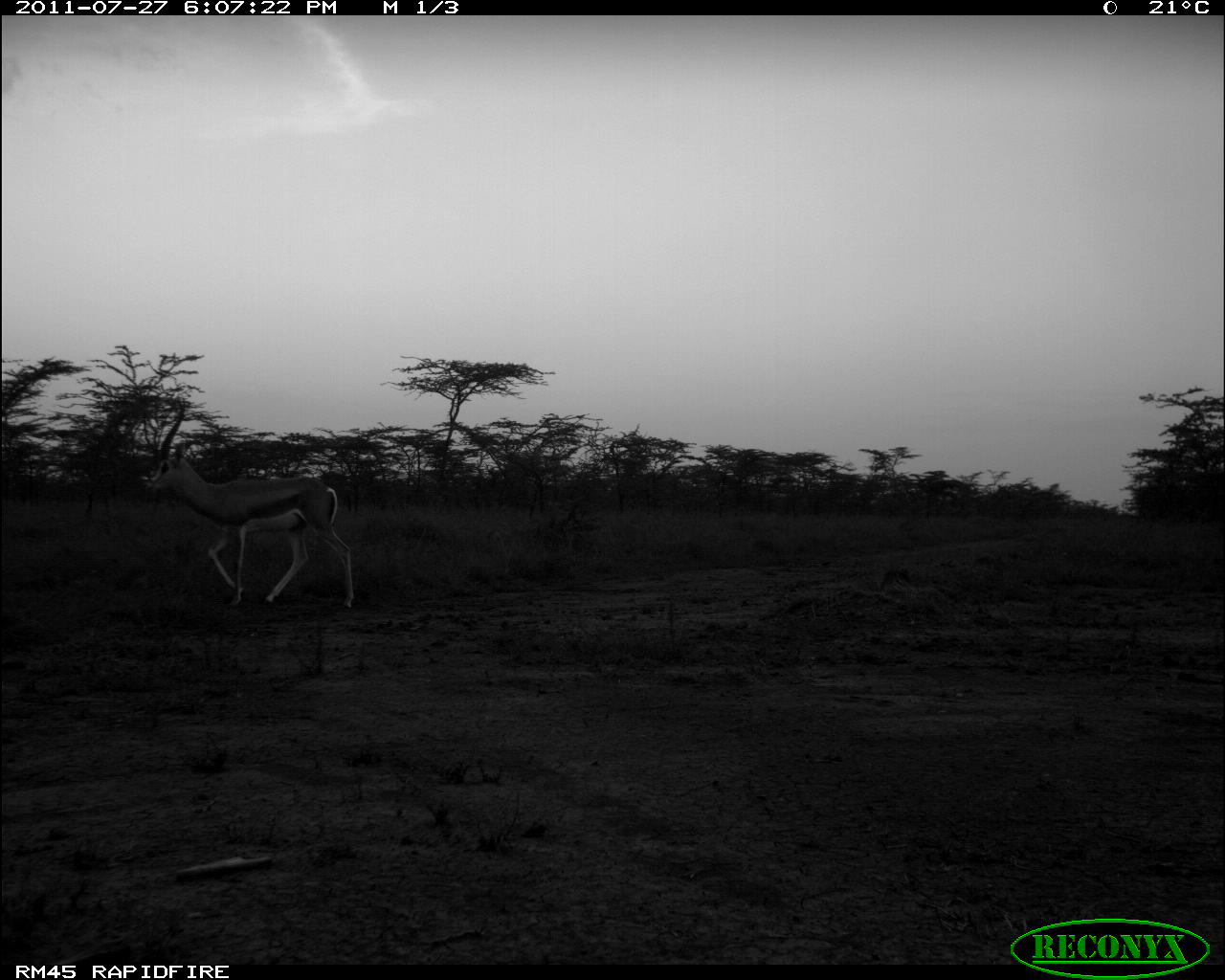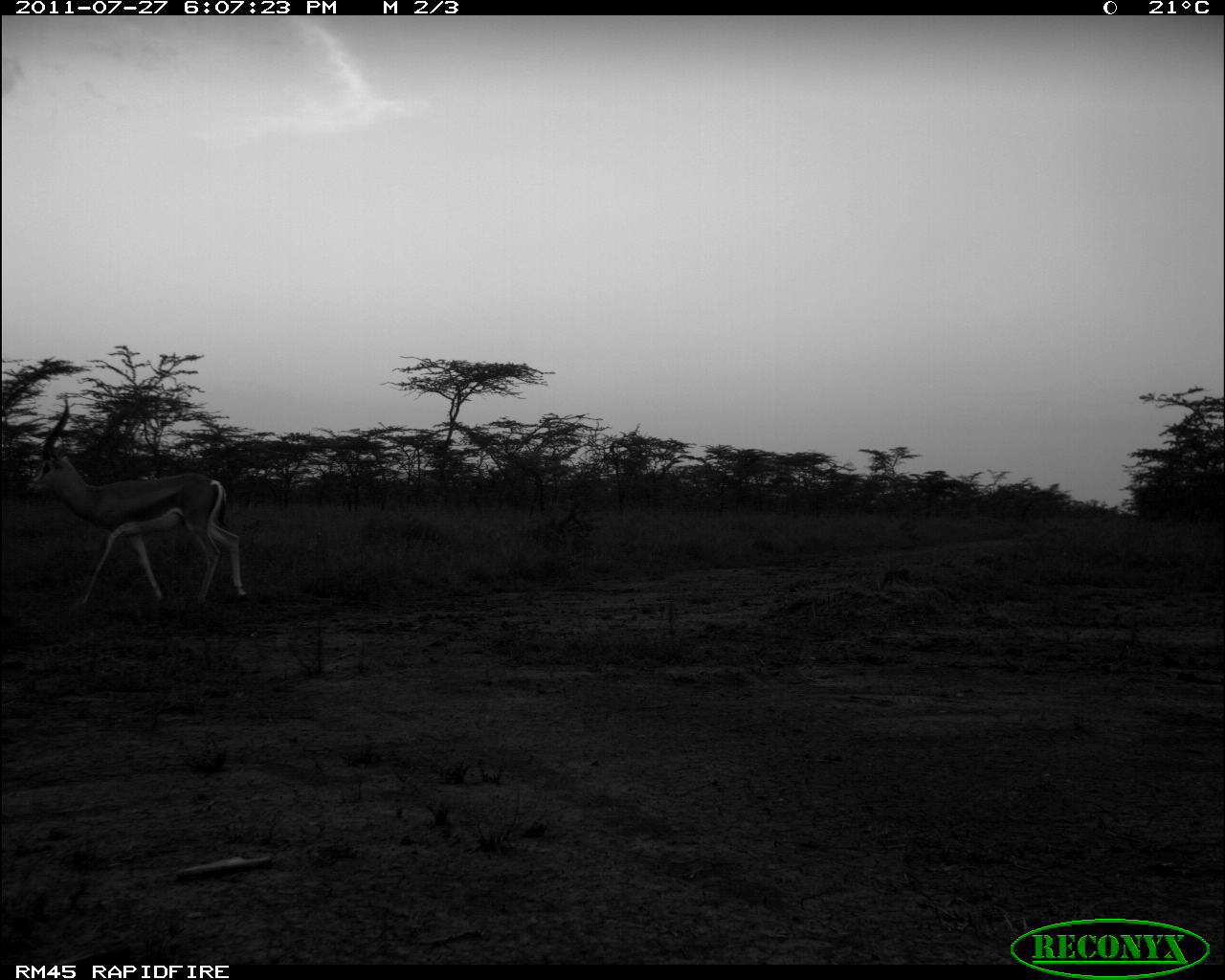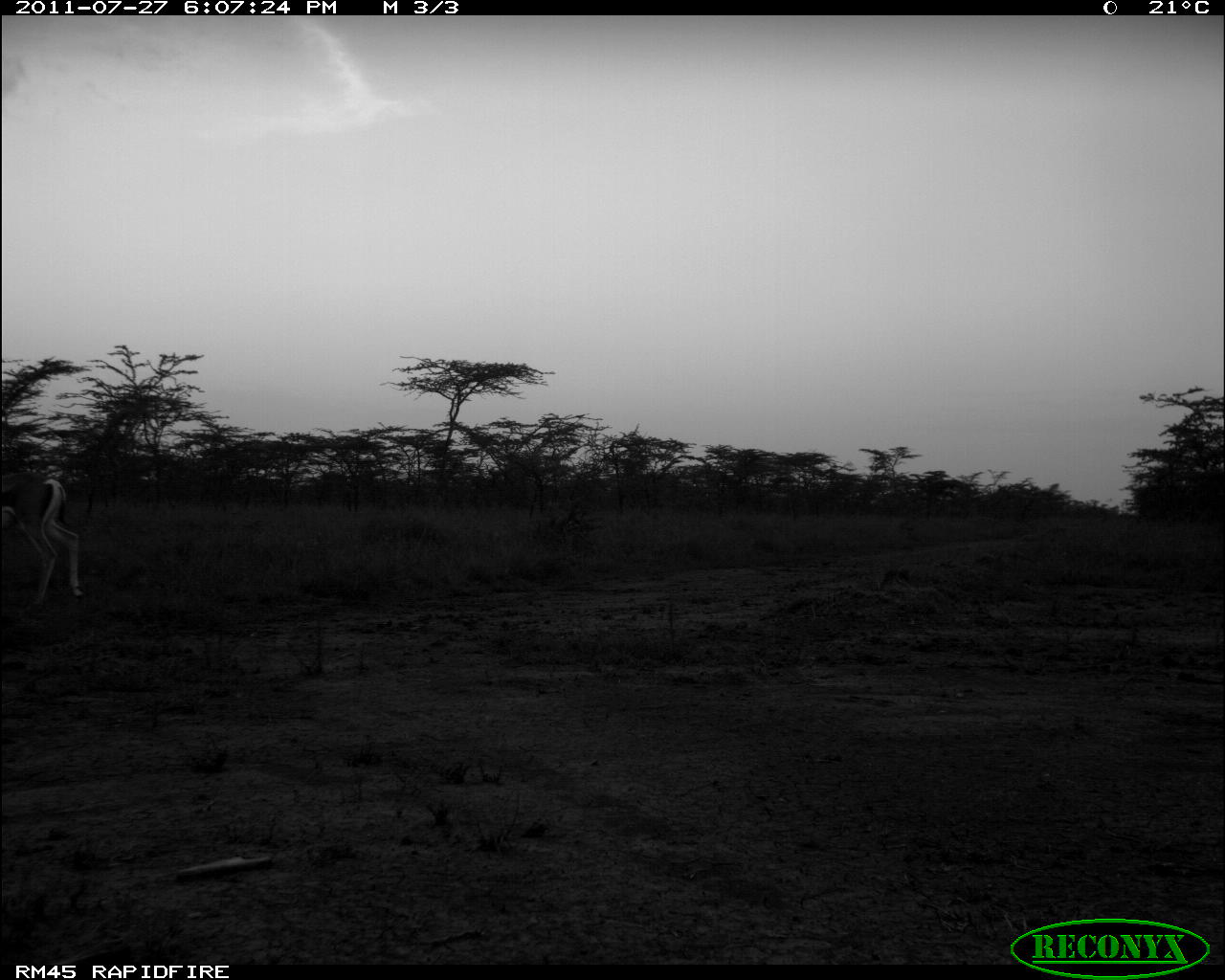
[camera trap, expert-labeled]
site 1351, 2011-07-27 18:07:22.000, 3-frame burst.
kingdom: Animalia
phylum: Chordata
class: Mammalia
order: Artiodactyla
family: Bovidae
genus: Nanger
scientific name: Nanger granti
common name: grant's gazelle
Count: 1.